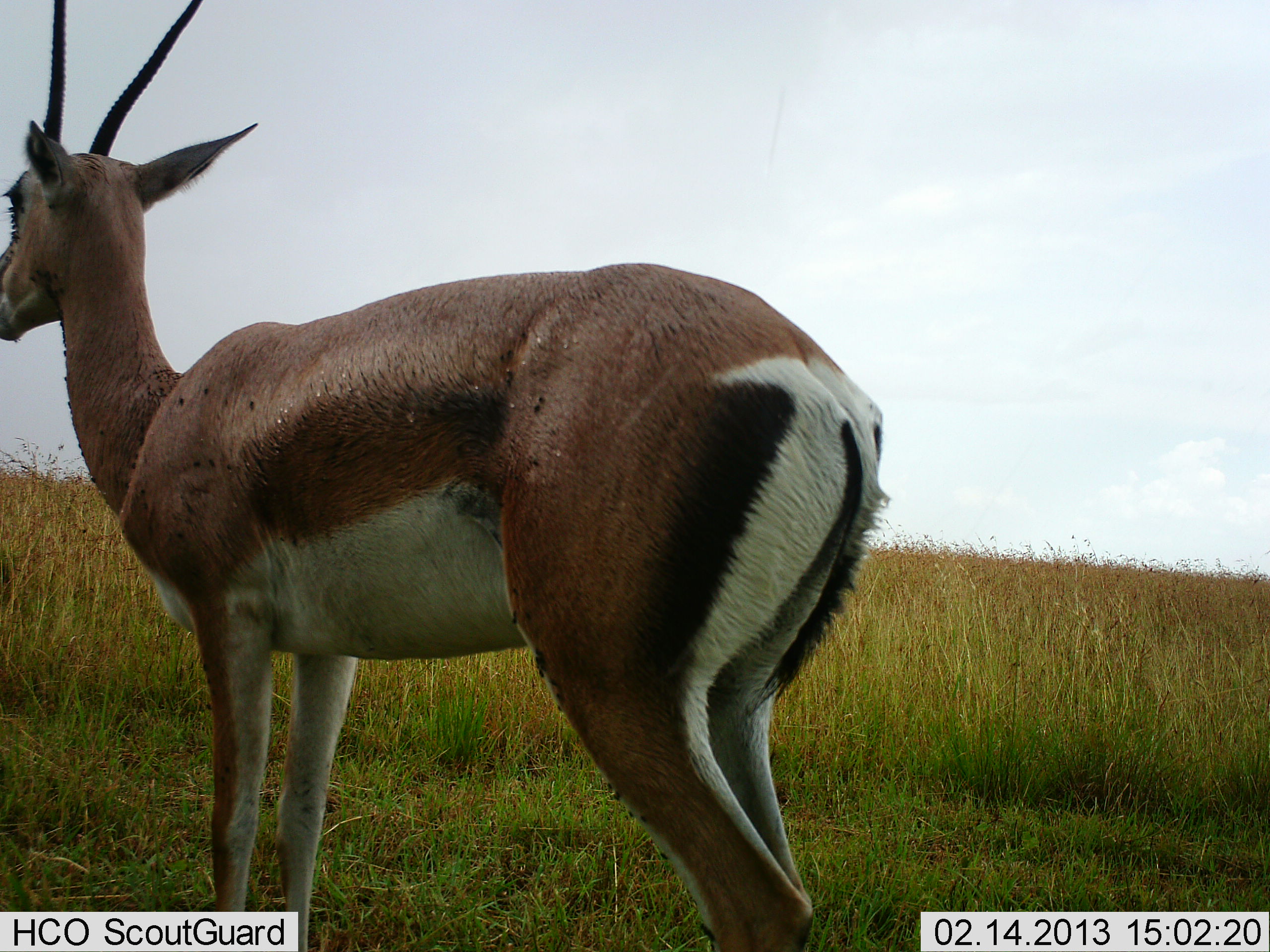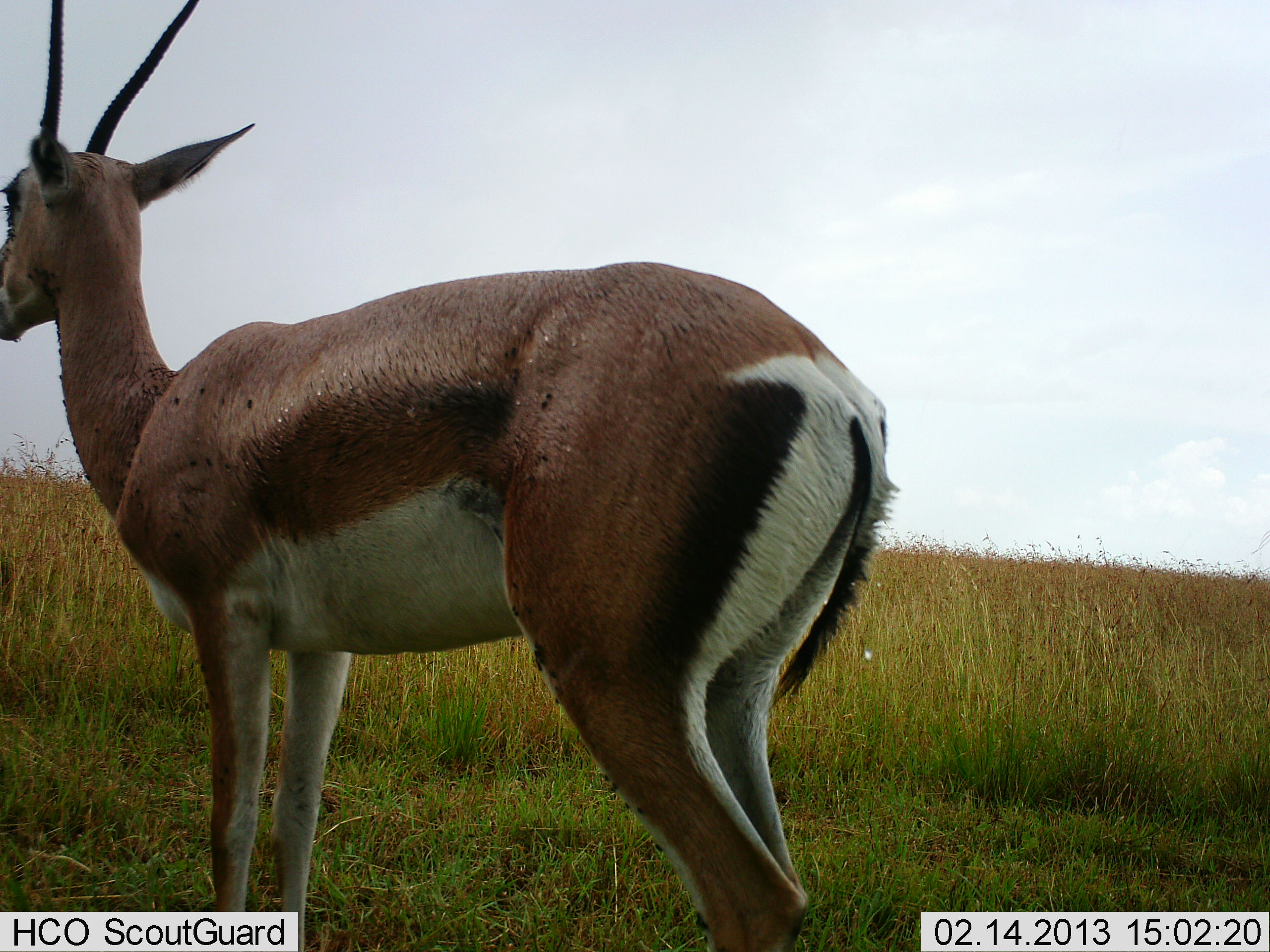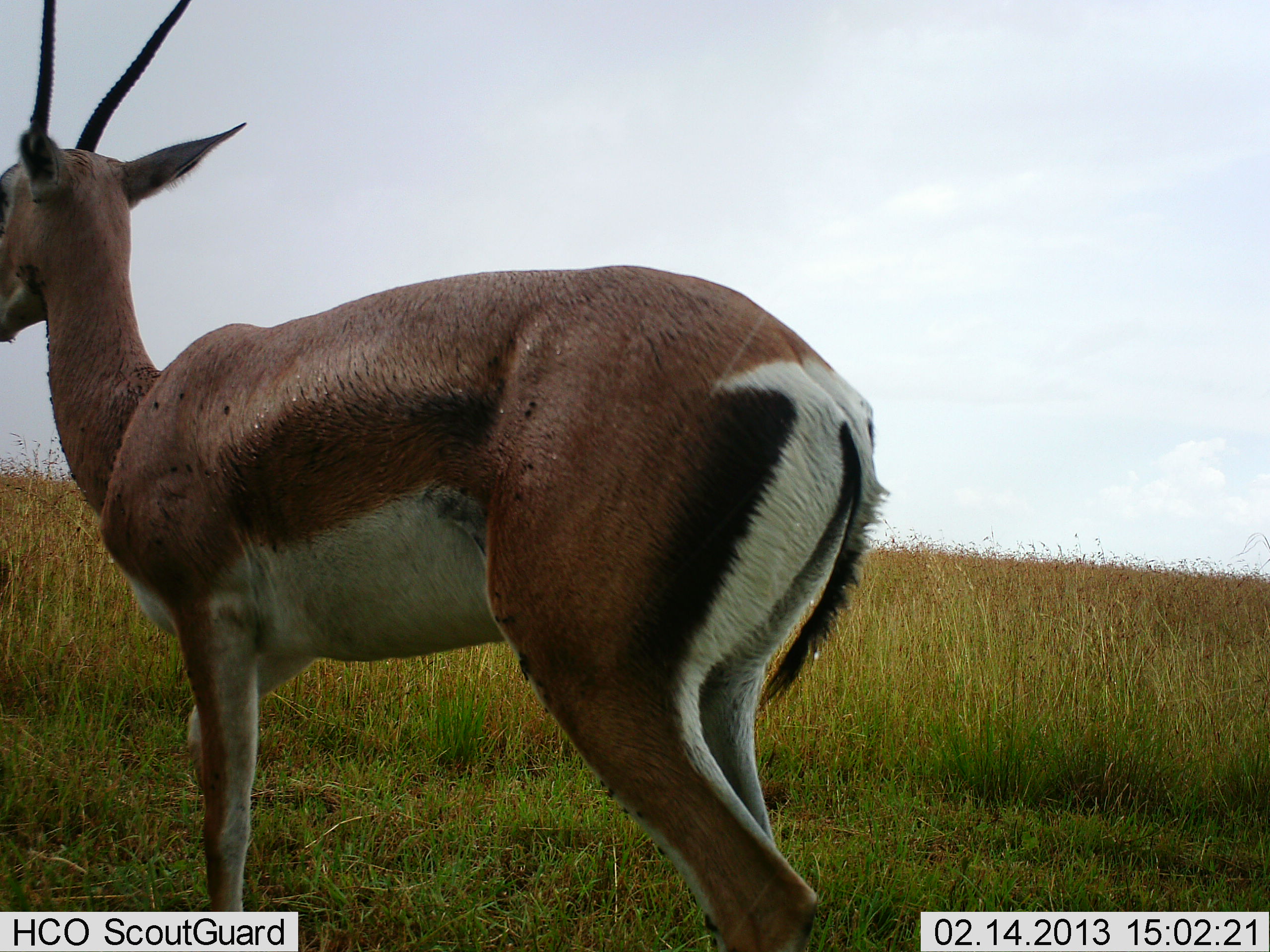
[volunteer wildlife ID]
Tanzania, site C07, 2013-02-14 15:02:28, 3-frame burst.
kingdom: Animalia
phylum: Chordata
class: Mammalia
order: Artiodactyla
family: Bovidae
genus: Nanger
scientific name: Nanger granti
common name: grant's gazelle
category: gazellegrants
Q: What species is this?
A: Gazellegrants (grant's gazelle) (Nanger granti).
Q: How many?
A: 1.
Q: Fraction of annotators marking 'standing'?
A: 96%.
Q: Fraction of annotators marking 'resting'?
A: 0%.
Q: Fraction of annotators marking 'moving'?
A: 4%.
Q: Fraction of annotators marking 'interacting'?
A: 0%.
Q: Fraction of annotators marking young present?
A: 0%.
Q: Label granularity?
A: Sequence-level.